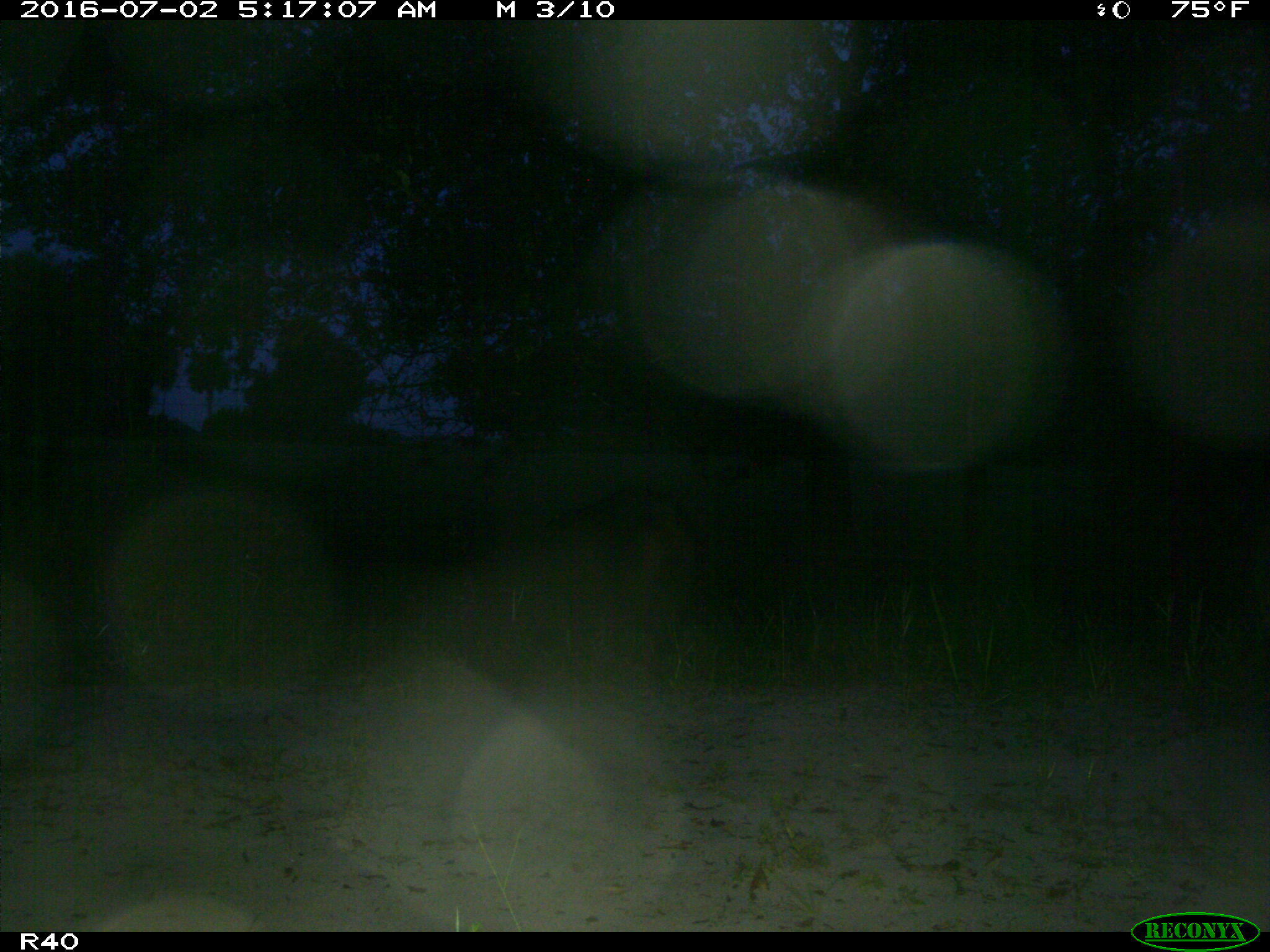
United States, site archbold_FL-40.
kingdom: Animalia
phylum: Chordata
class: Mammalia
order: Artiodactyla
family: Suidae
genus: Sus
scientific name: Sus scrofa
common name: wild boar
Sus scrofa (wild boar).